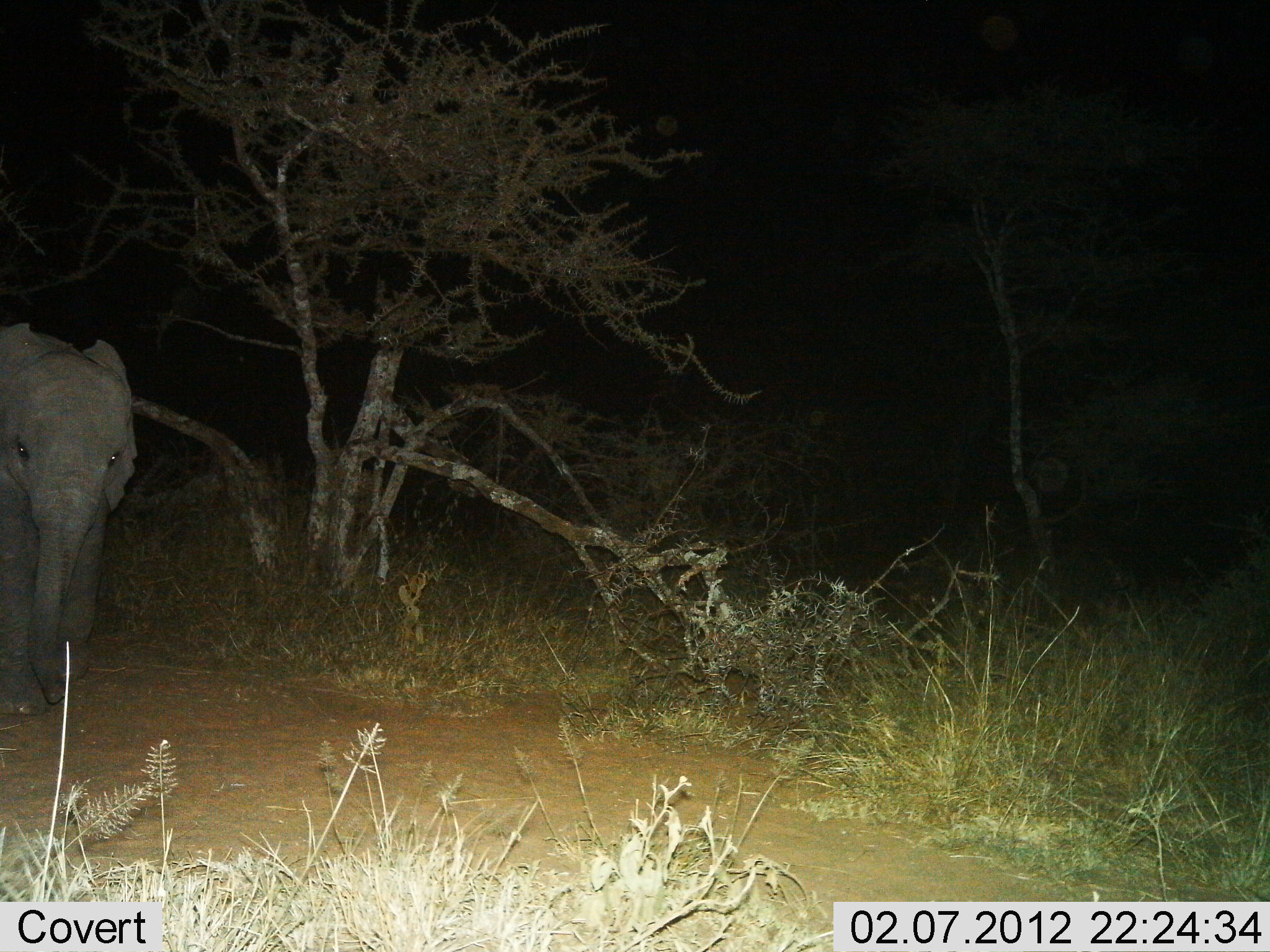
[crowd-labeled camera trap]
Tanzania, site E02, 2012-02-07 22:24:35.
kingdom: Animalia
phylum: Chordata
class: Mammalia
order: Proboscidea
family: Elephantidae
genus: Loxodonta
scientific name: Loxodonta africana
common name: african bush elephant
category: elephant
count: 1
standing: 25%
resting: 0%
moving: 75%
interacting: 0%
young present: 35%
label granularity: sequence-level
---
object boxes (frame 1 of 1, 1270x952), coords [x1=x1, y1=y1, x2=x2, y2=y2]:
animal: [x1=0, y1=316, x2=140, y2=723]